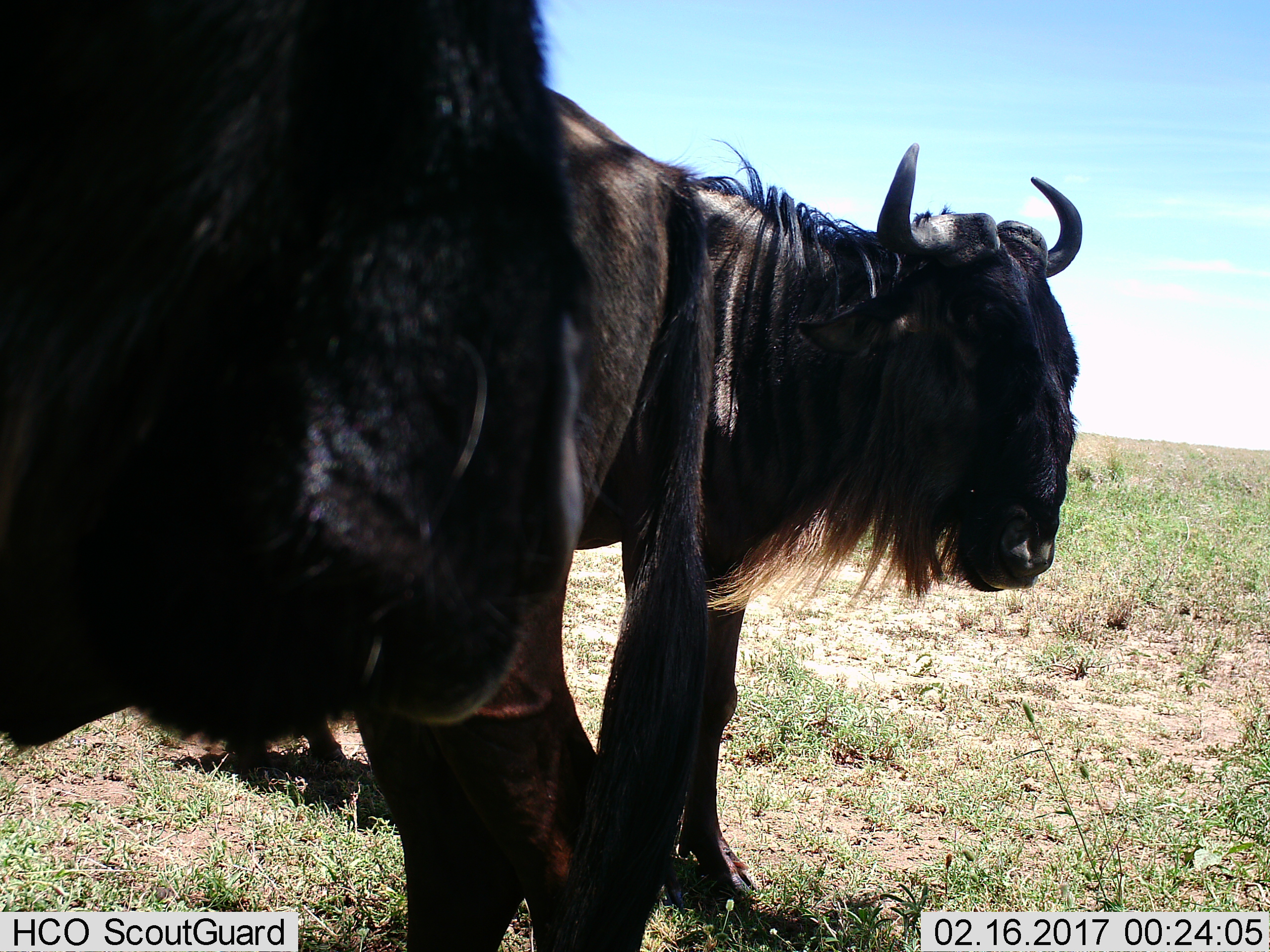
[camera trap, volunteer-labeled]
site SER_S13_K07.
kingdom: Animalia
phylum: Chordata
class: Mammalia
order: Artiodactyla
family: Bovidae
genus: Connochaetes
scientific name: Connochaetes taurinus taurinus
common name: blue wildebeest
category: wildebeestblue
Wildebeestblue (blue wildebeest) (Connochaetes taurinus taurinus), count 2. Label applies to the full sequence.